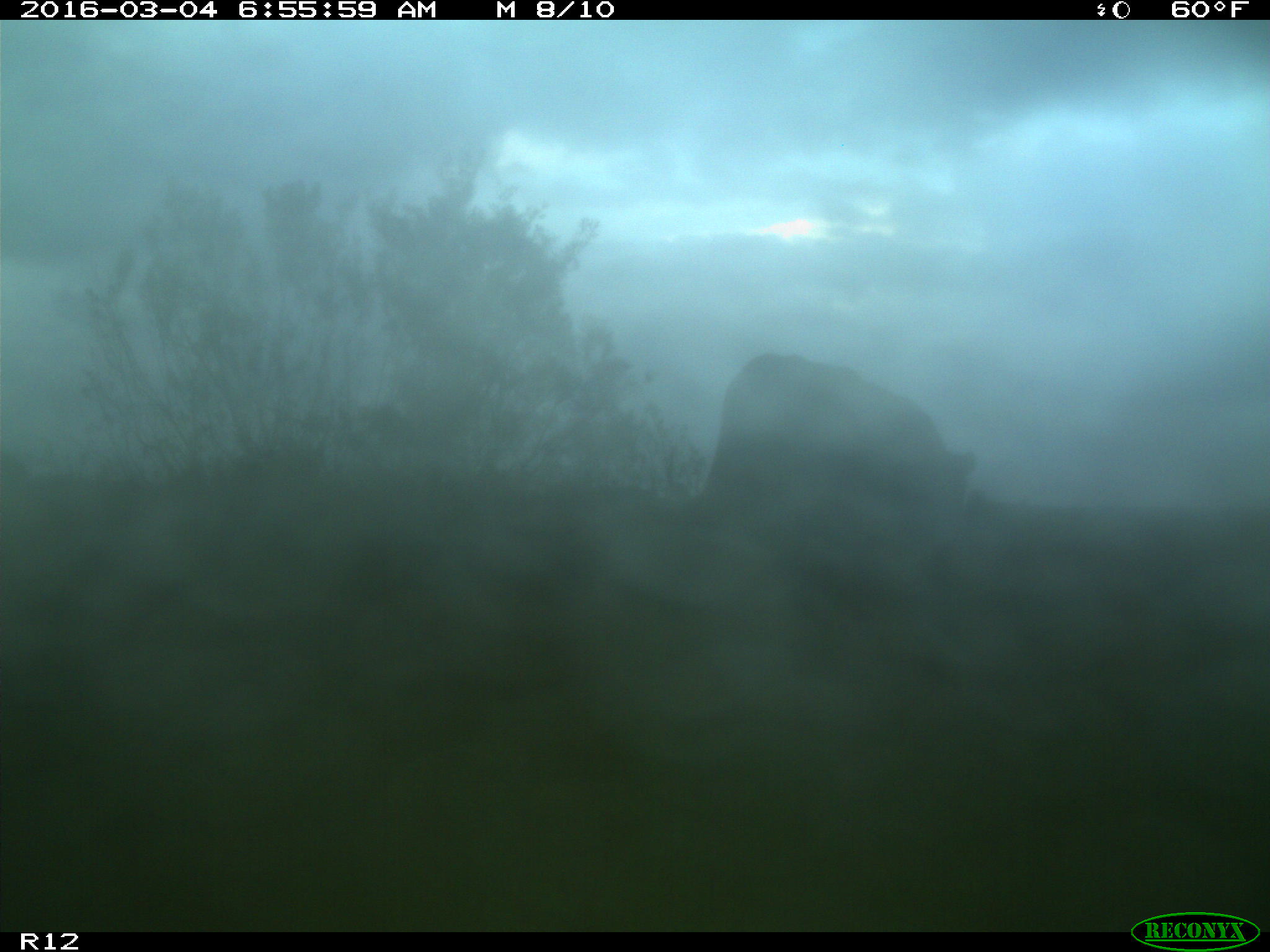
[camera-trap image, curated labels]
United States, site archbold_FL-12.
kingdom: Animalia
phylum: Chordata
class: Mammalia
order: Artiodactyla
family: Bovidae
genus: Bos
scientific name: Bos taurus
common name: domestic cow